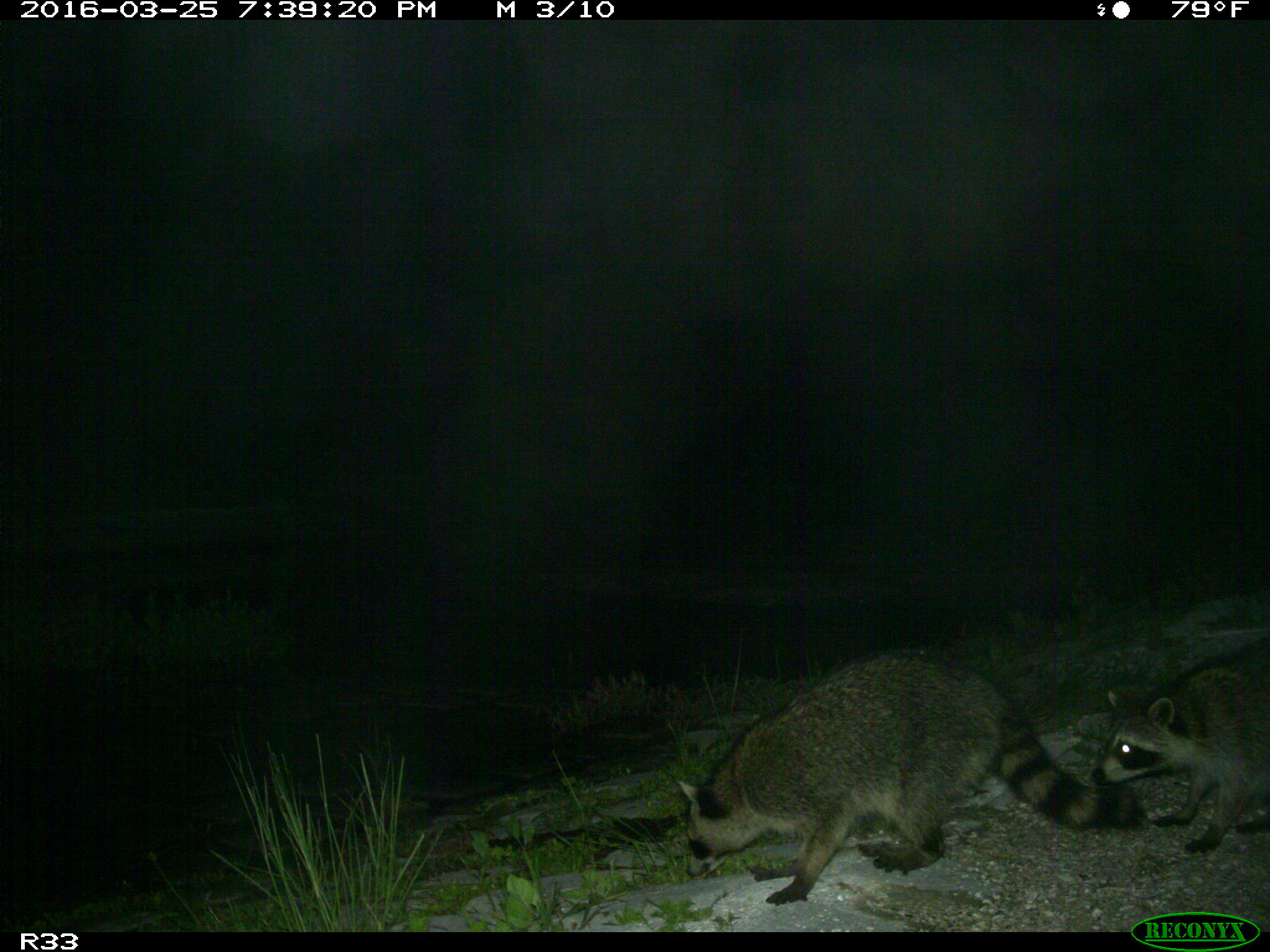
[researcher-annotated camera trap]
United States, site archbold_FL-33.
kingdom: Animalia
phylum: Chordata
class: Mammalia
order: Carnivora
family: Procyonidae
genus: Procyon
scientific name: Procyon lotor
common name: common raccoon